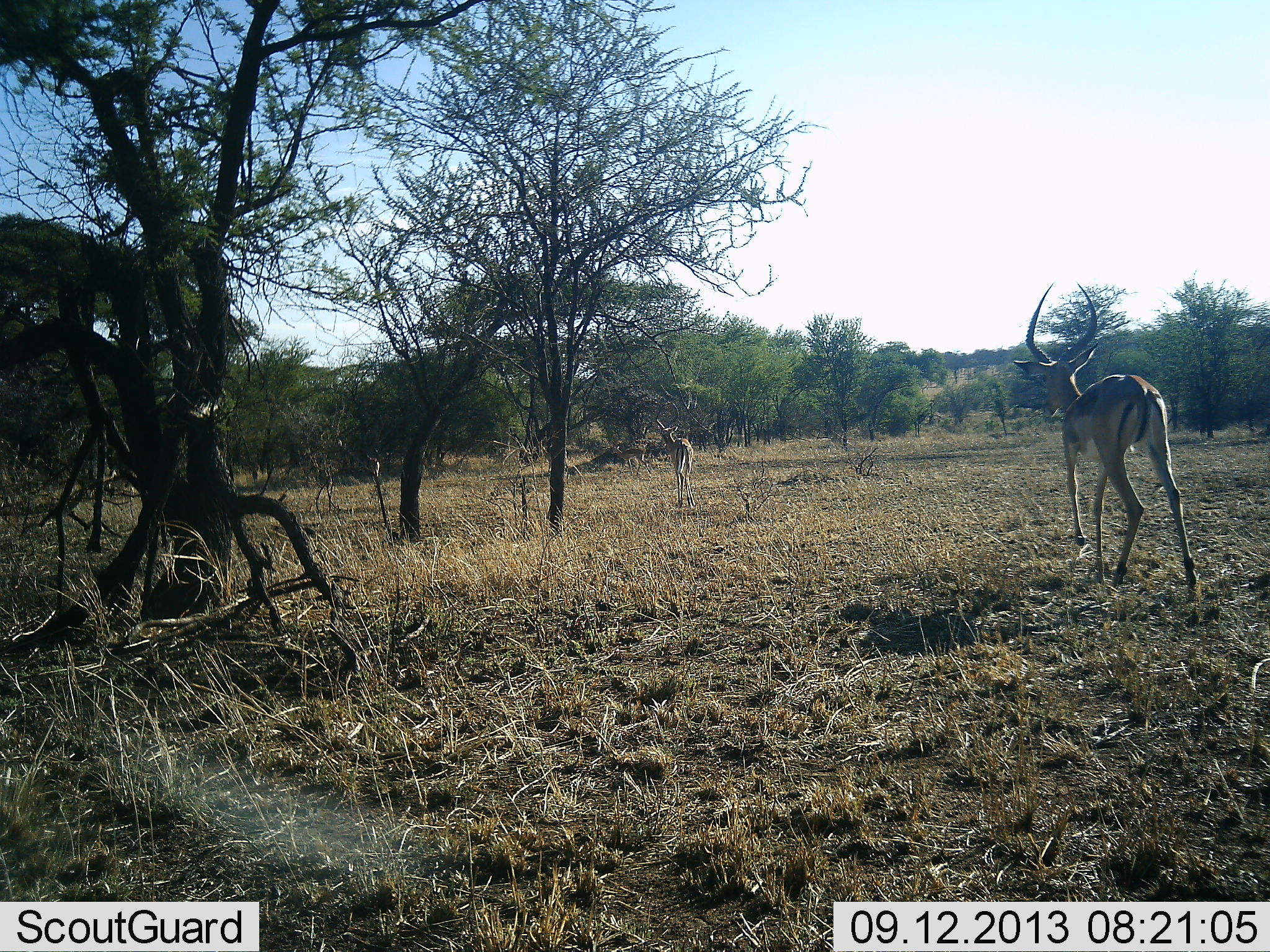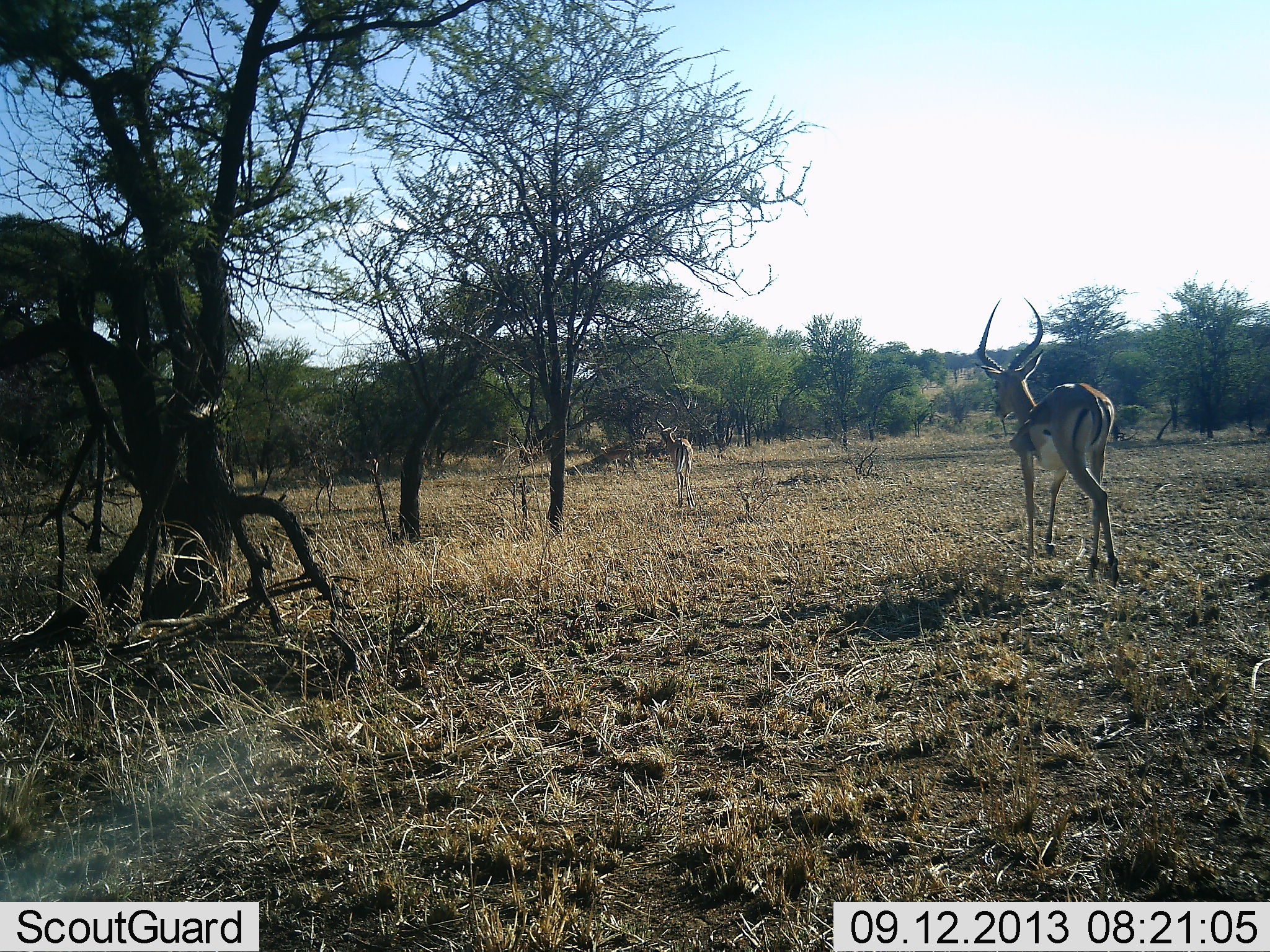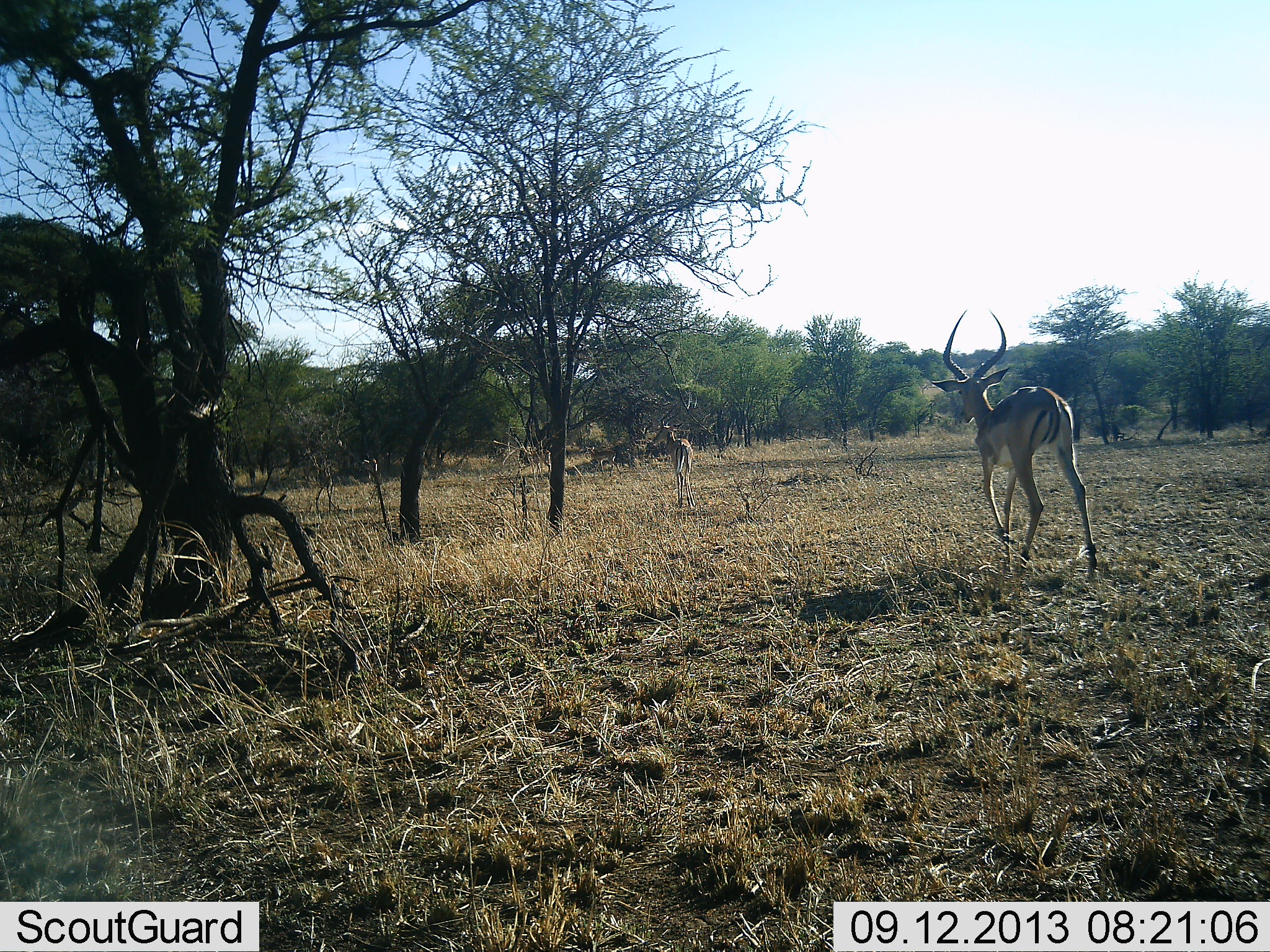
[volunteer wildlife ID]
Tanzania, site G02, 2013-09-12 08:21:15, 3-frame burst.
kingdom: Animalia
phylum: Chordata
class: Mammalia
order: Artiodactyla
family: Bovidae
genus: Aepyceros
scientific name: Aepyceros melampus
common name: impala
Impala (Aepyceros melampus), count 2. Behavior (volunteer vote fractions): standing 23%, resting 0%, moving 100%, interacting 0%. Young present (vote fraction): 0%. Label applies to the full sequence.